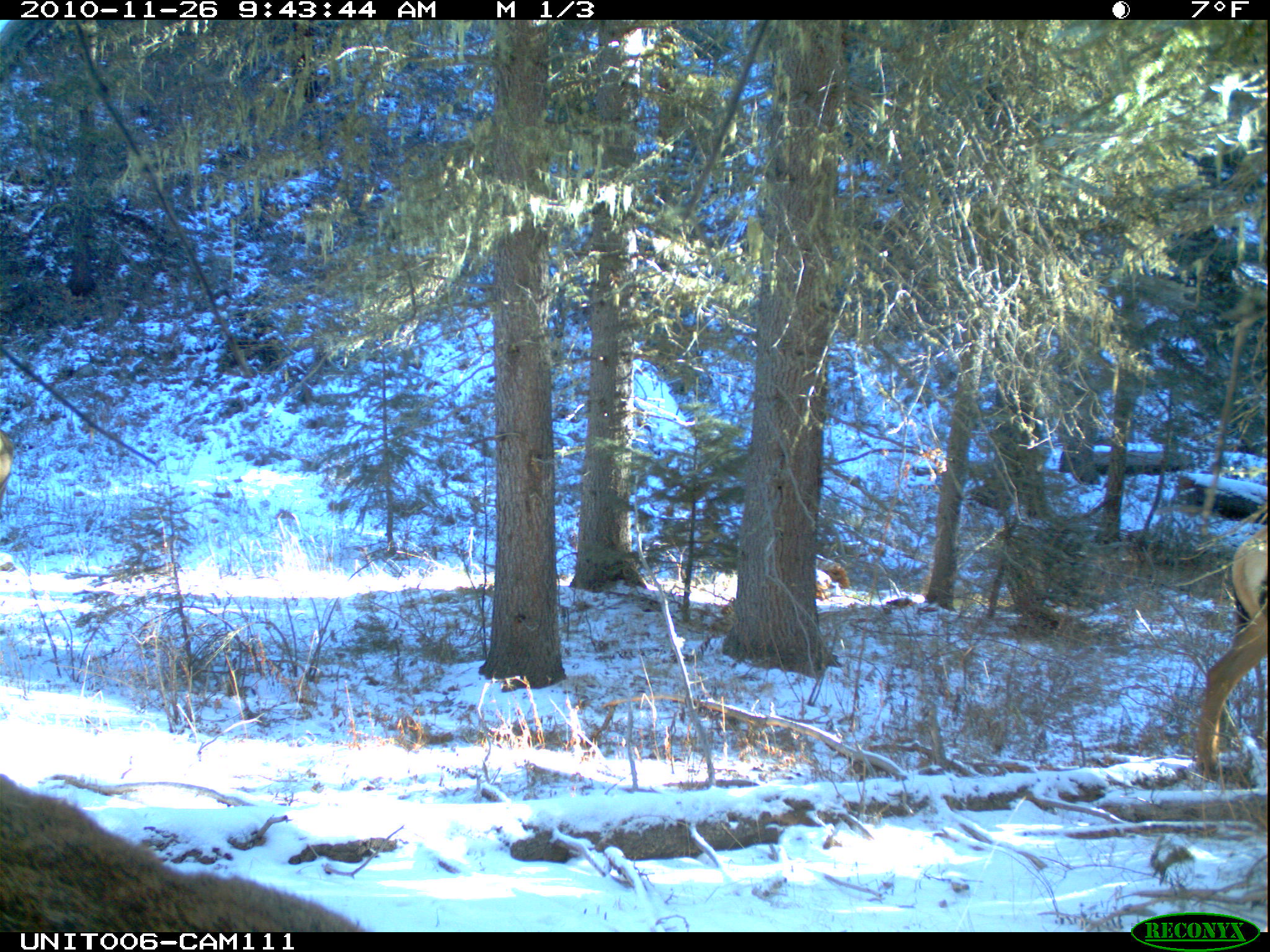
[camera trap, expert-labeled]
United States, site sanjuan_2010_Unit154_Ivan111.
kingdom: Animalia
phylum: Chordata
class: Mammalia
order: Artiodactyla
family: Cervidae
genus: Cervus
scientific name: Cervus elaphus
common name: red deer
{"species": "Cervus elaphus (red deer)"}